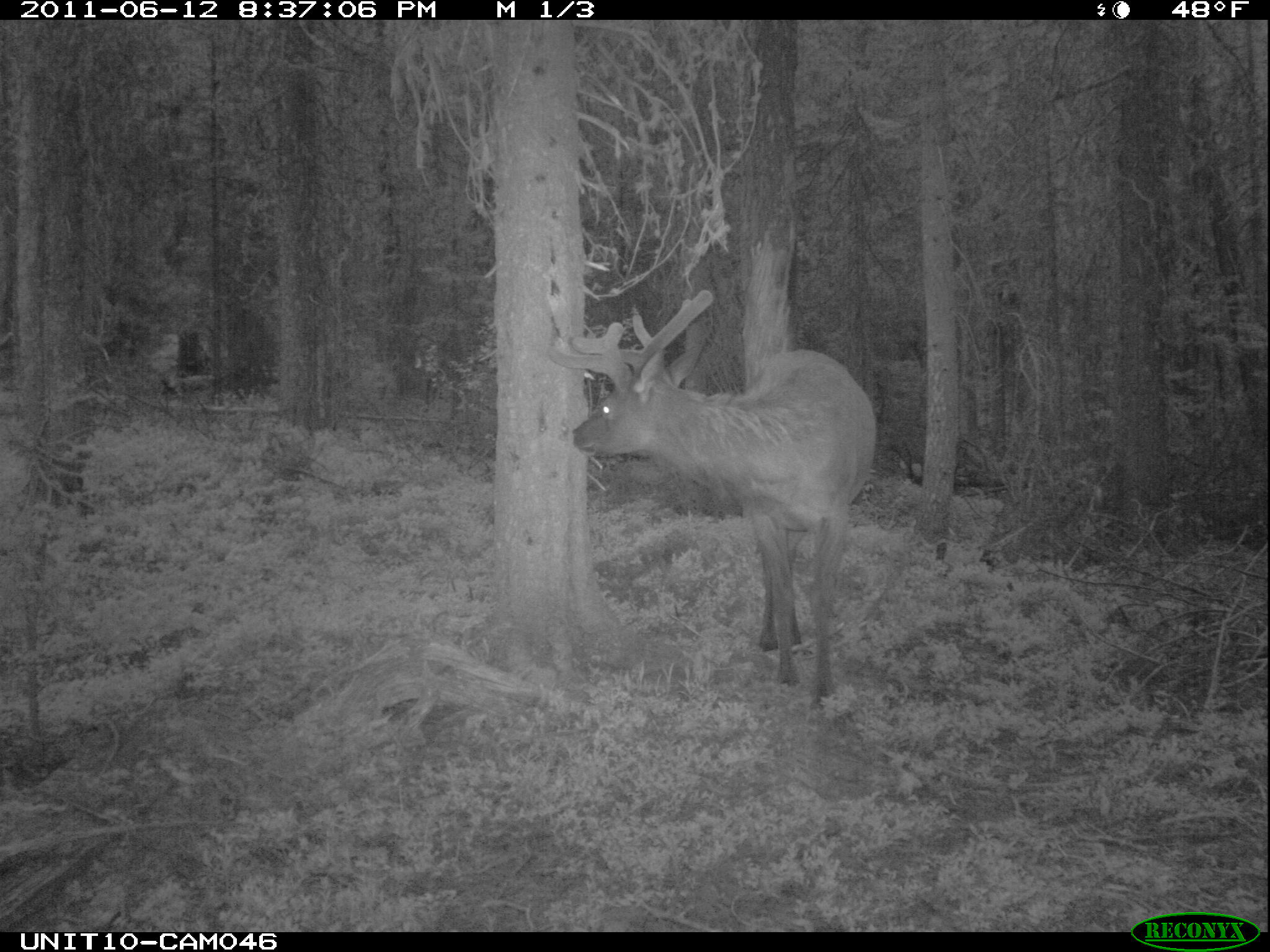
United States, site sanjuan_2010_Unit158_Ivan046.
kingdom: Animalia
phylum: Chordata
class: Mammalia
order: Artiodactyla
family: Cervidae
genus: Cervus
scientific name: Cervus elaphus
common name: red deer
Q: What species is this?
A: Cervus elaphus (red deer).